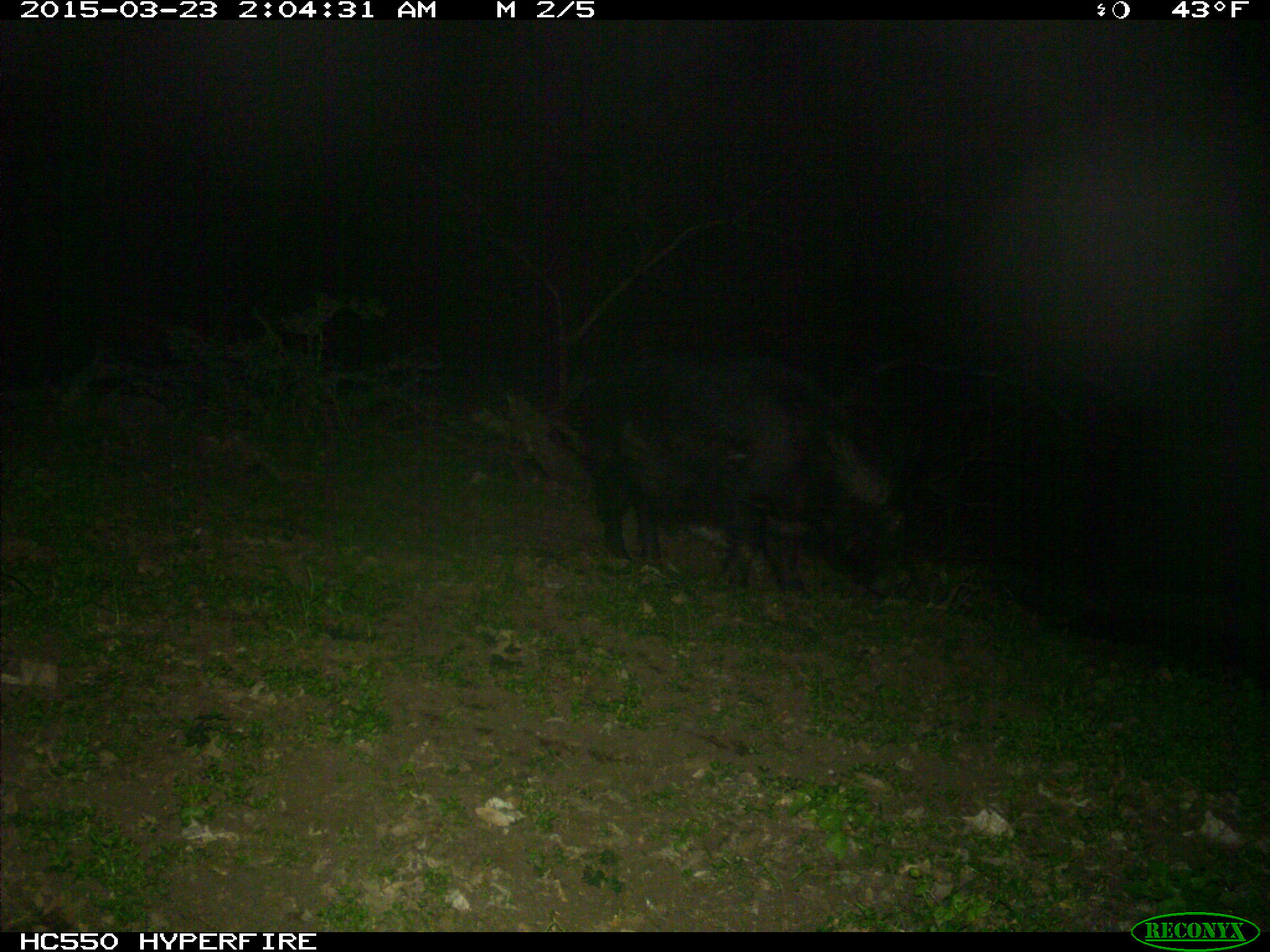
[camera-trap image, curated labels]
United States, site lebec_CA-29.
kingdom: Animalia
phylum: Chordata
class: Mammalia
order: Artiodactyla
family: Suidae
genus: Sus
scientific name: Sus scrofa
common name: wild boar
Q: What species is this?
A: Sus scrofa (wild boar).